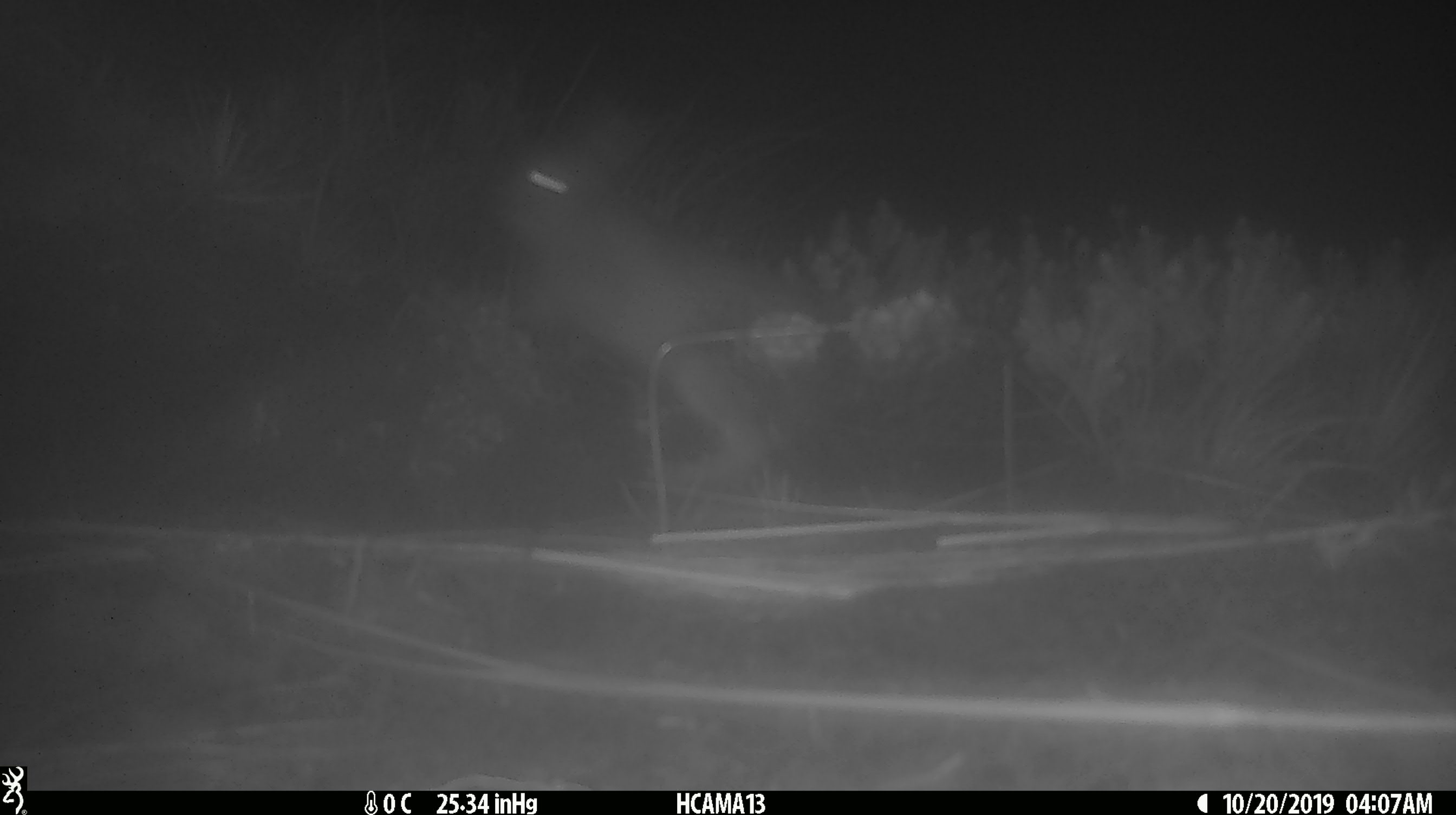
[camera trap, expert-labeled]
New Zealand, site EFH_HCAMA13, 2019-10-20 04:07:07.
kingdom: Animalia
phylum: Chordata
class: Mammalia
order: Lagomorpha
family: Leporidae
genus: Oryctolagus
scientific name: Oryctolagus cuniculus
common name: european rabbit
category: rabbit